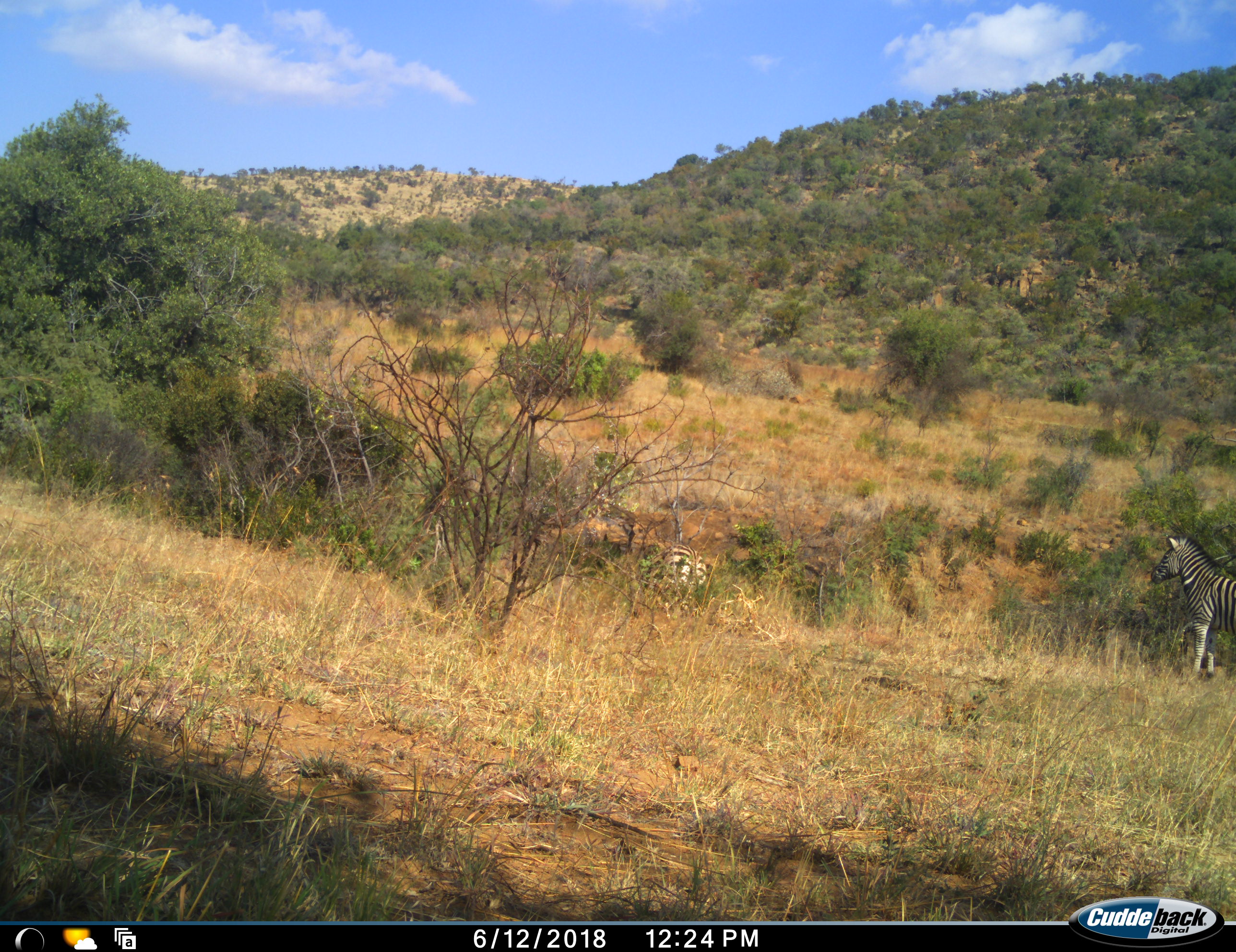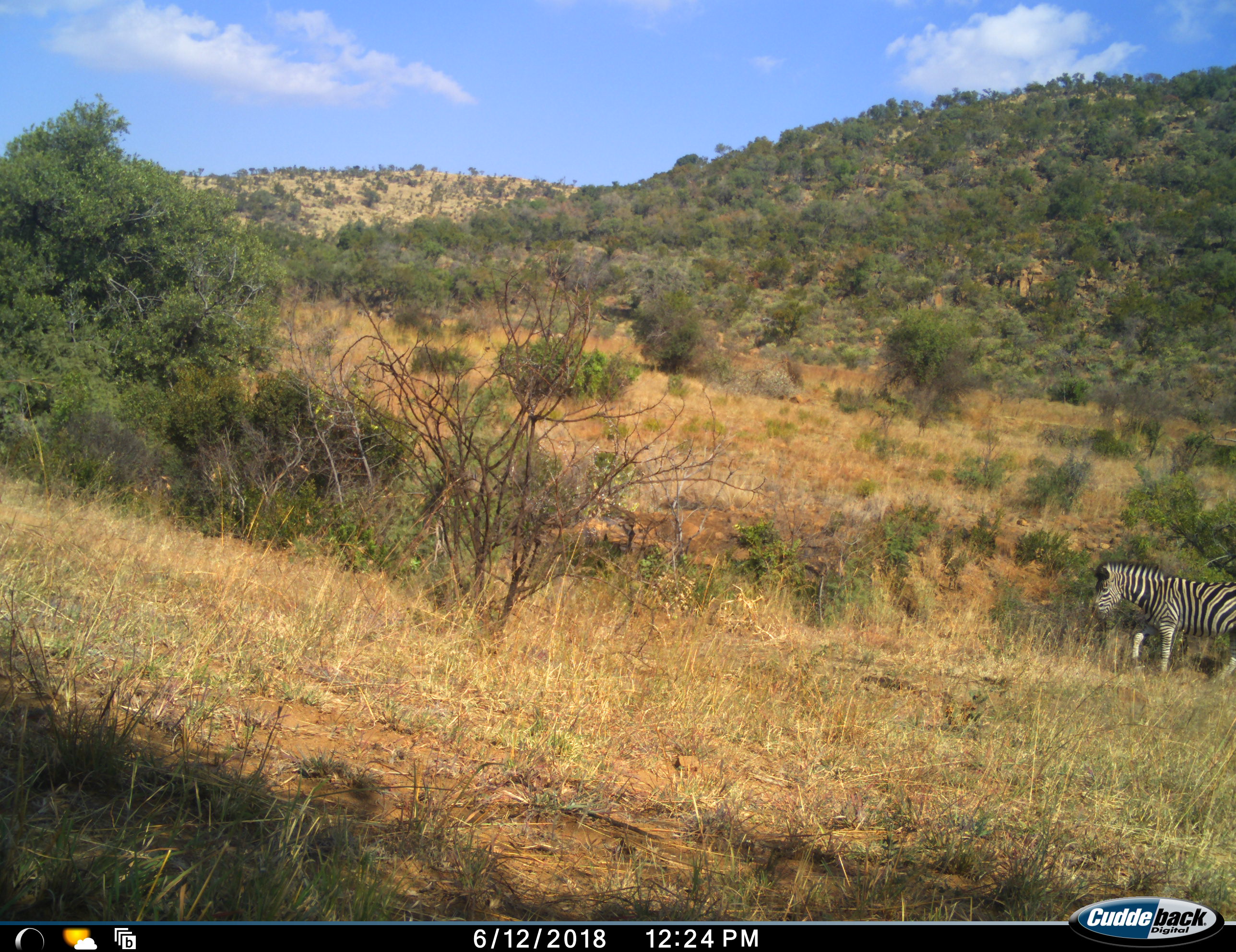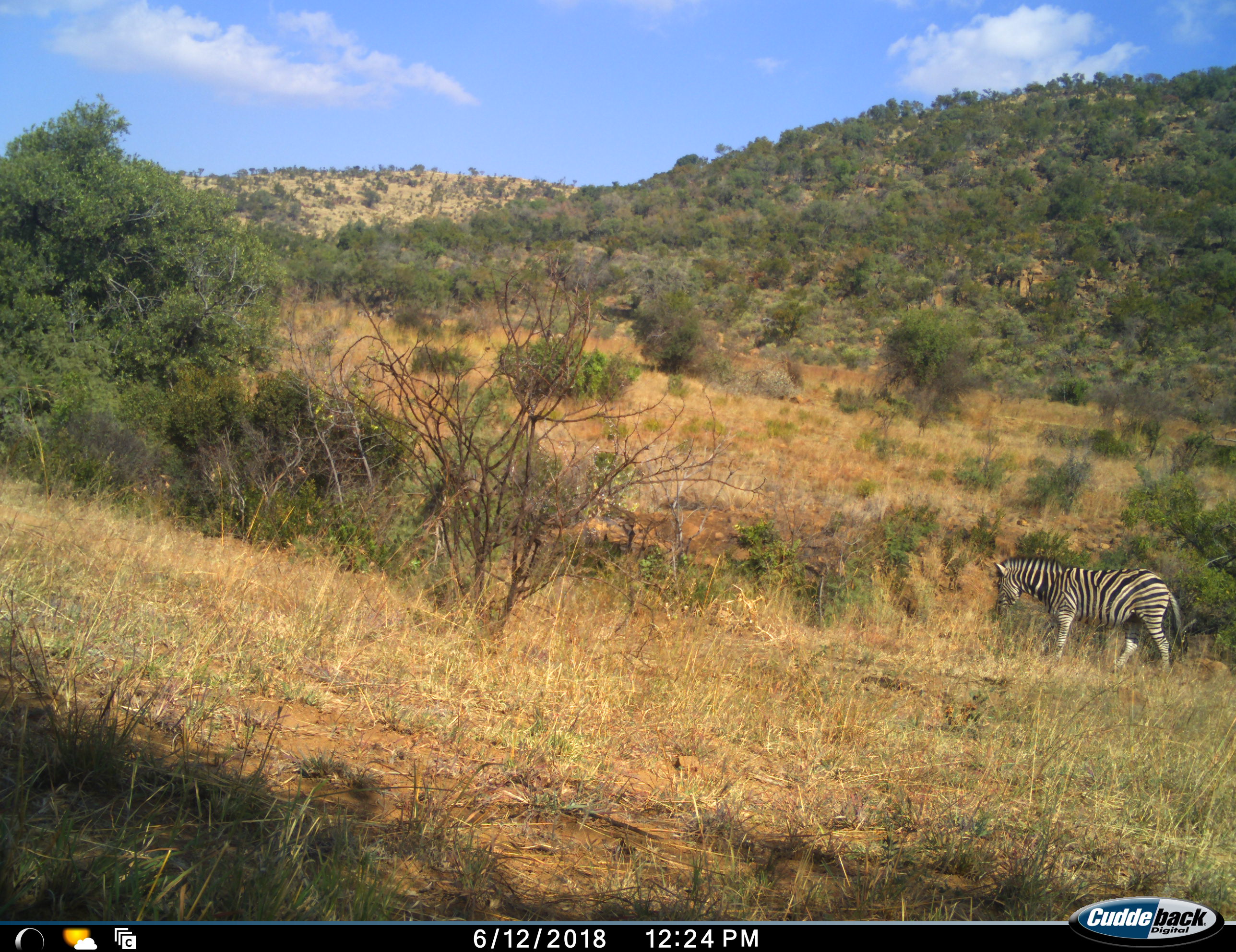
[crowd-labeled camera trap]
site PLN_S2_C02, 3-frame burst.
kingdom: Animalia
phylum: Chordata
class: Mammalia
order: Perissodactyla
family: Equidae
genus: Equus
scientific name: Equus quagga burchellii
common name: burchell's zebra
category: zebraburchells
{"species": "zebraburchells (burchell's zebra) (Equus quagga burchellii)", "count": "2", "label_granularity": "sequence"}